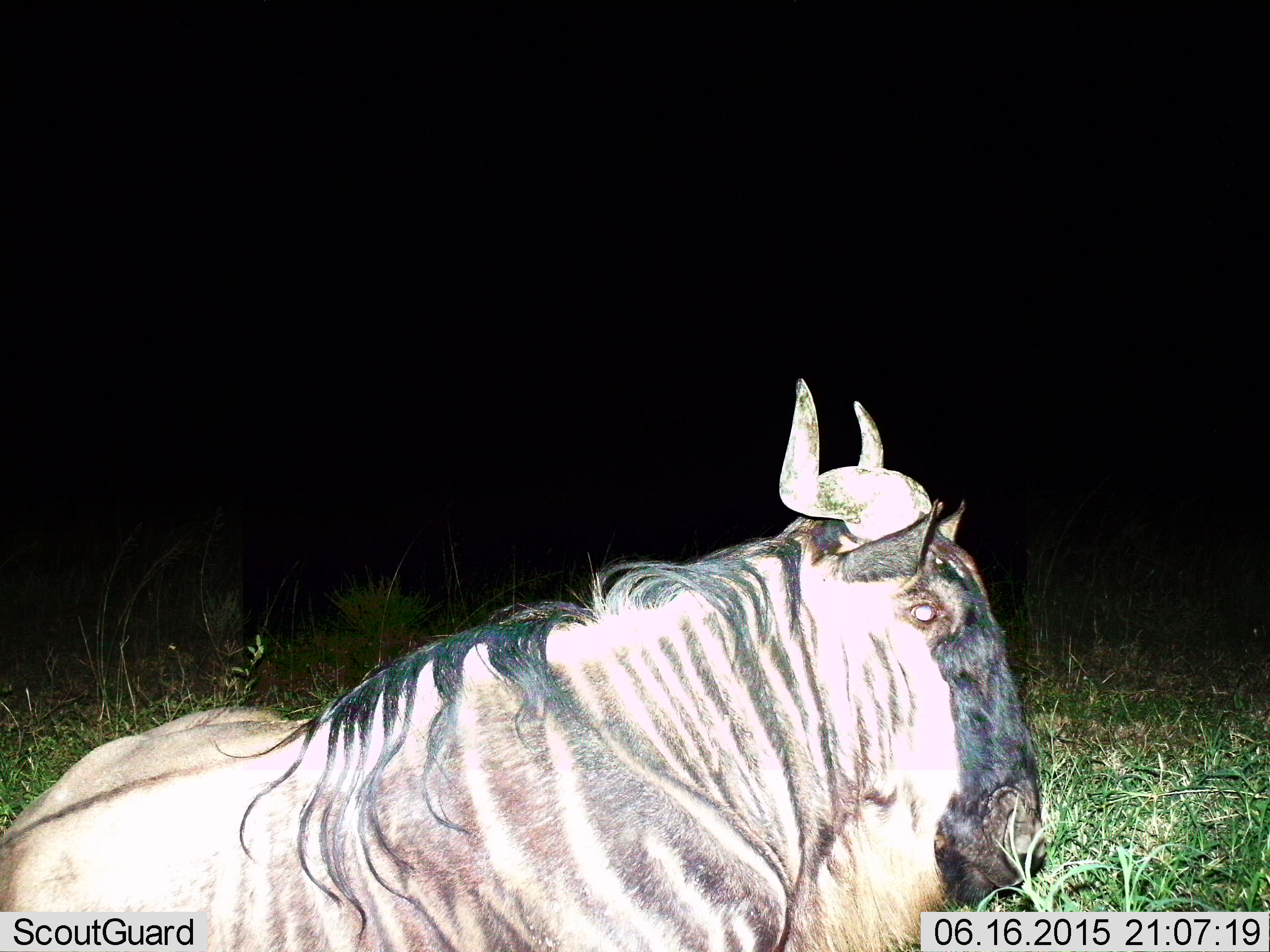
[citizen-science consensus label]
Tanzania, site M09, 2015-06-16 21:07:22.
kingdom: Animalia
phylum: Chordata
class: Mammalia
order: Artiodactyla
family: Bovidae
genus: Connochaetes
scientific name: Connochaetes taurinus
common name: blue wildebeest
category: wildebeest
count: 1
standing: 0%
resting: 100%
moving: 0%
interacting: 0%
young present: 0%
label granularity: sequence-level